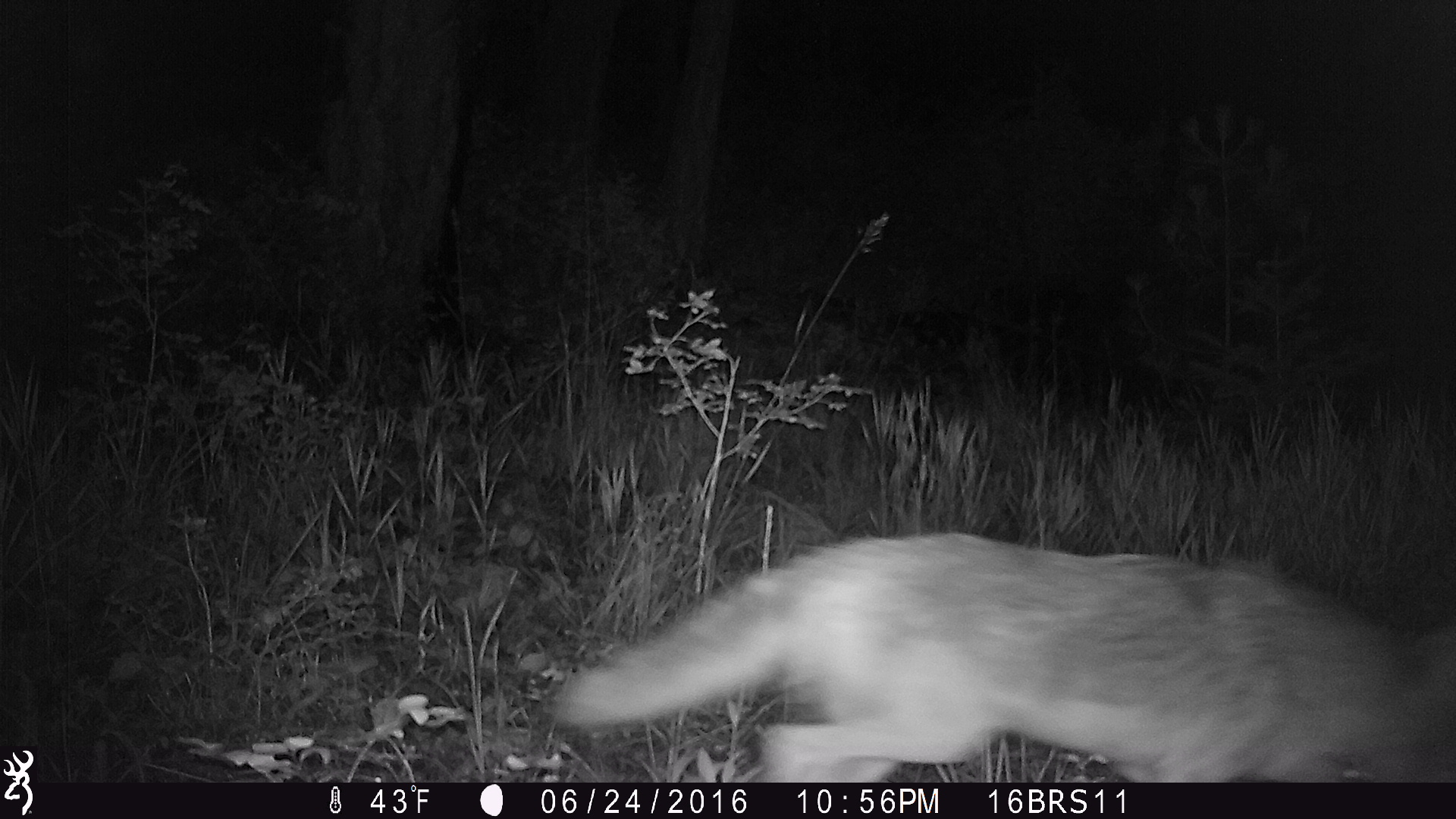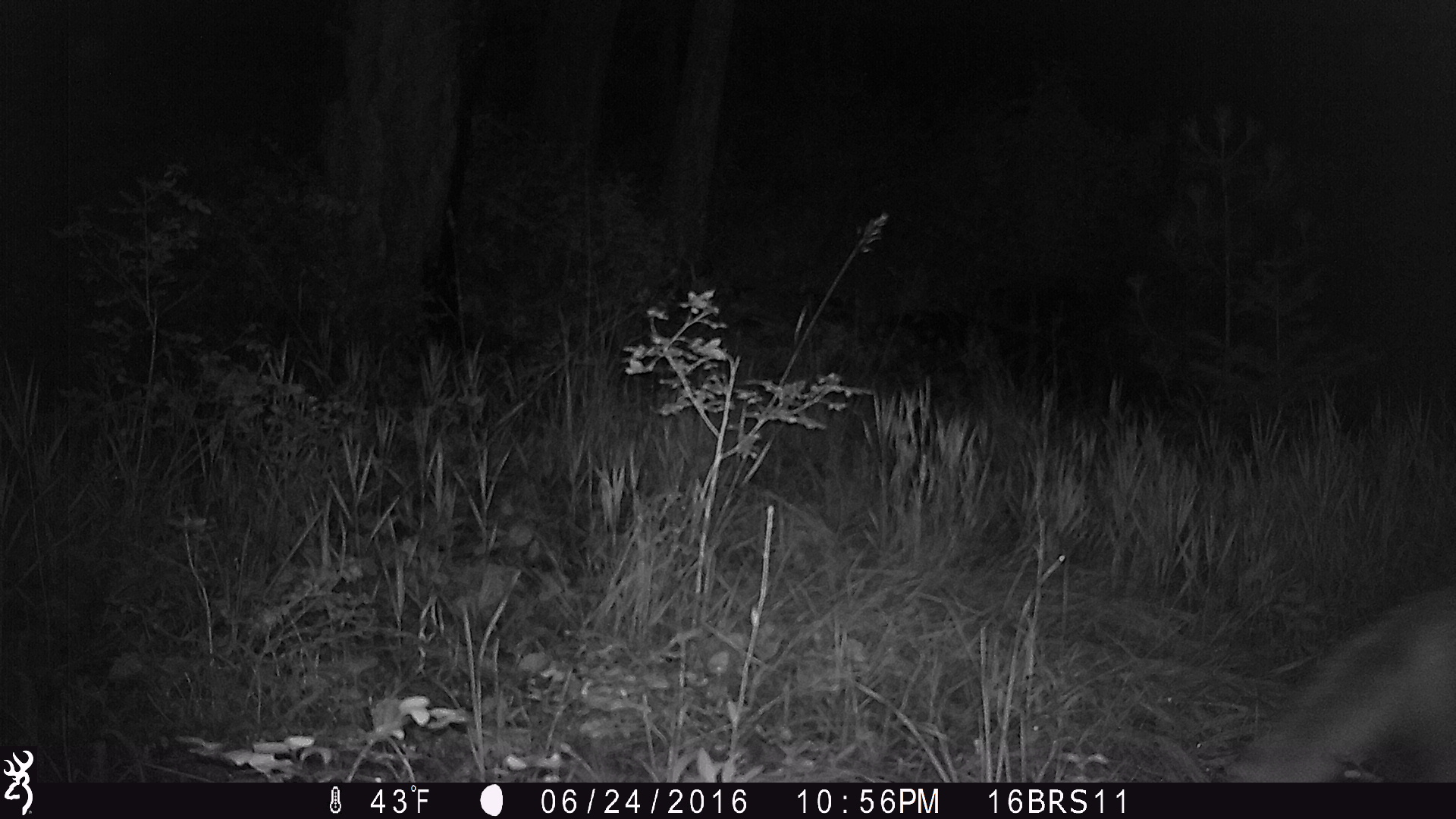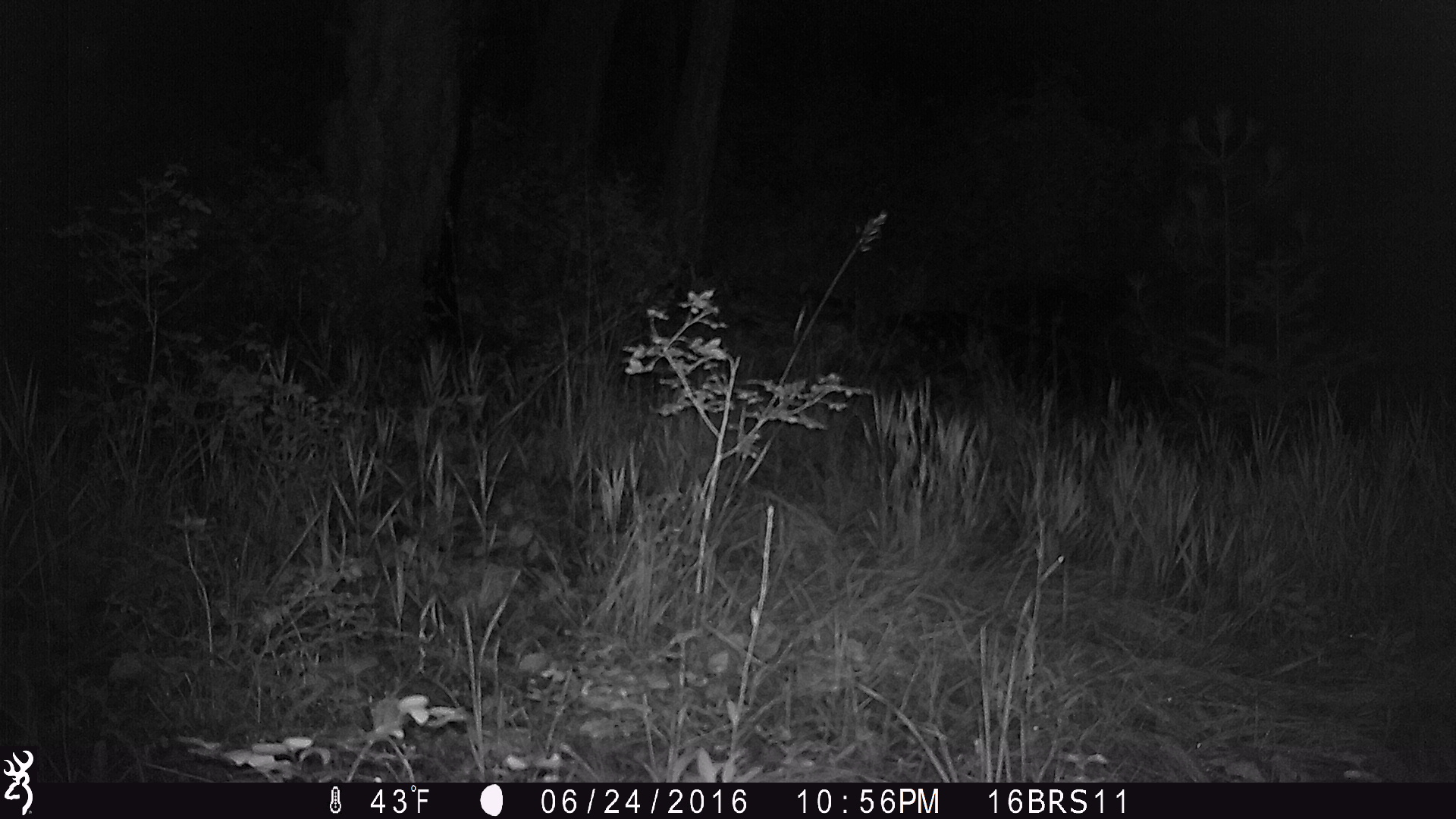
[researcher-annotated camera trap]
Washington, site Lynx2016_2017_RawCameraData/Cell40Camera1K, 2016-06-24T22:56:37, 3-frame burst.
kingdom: Animalia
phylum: Chordata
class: Mammalia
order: Carnivora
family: Canidae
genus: Canis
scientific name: Canis latrans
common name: coyote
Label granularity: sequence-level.